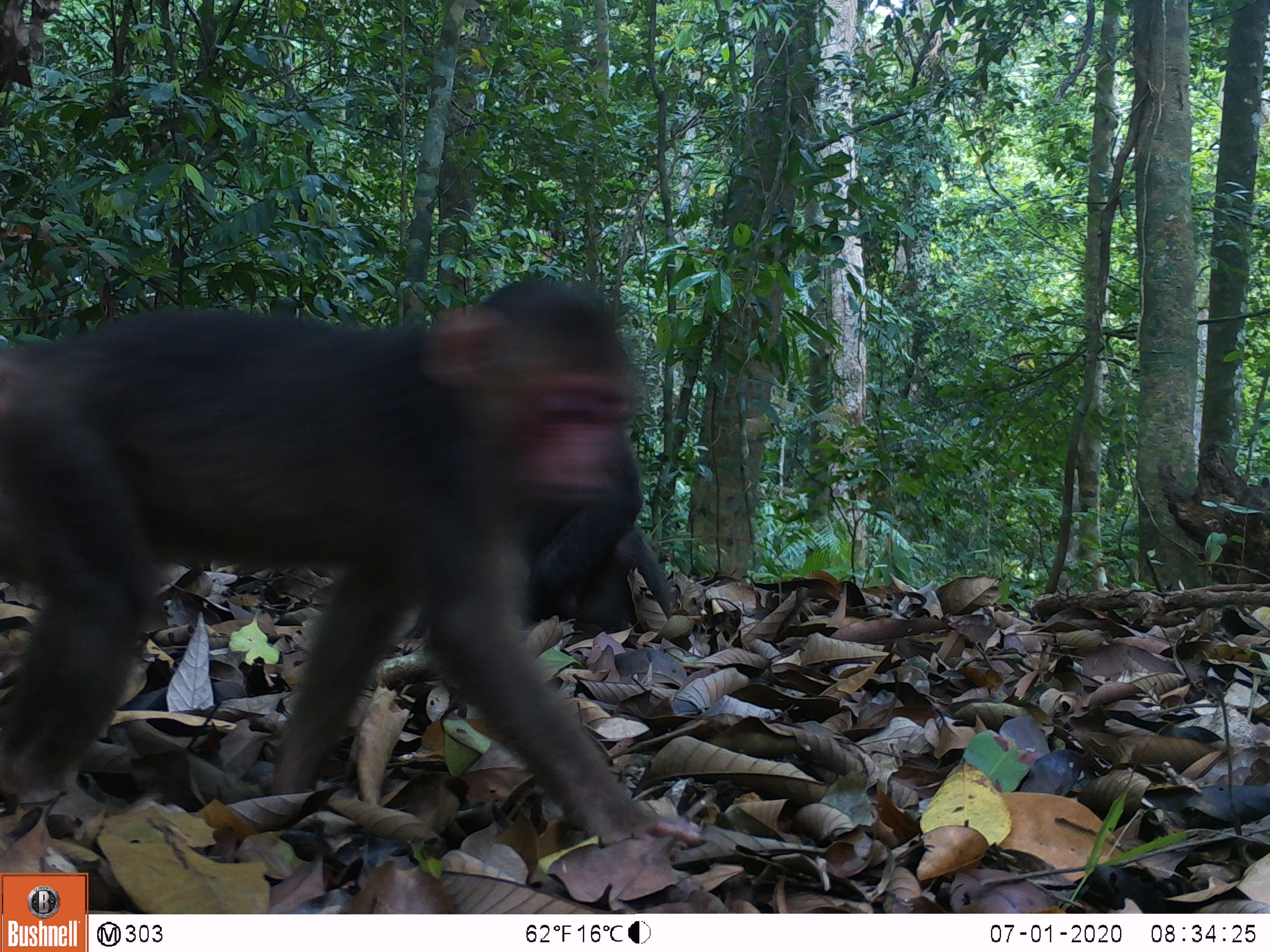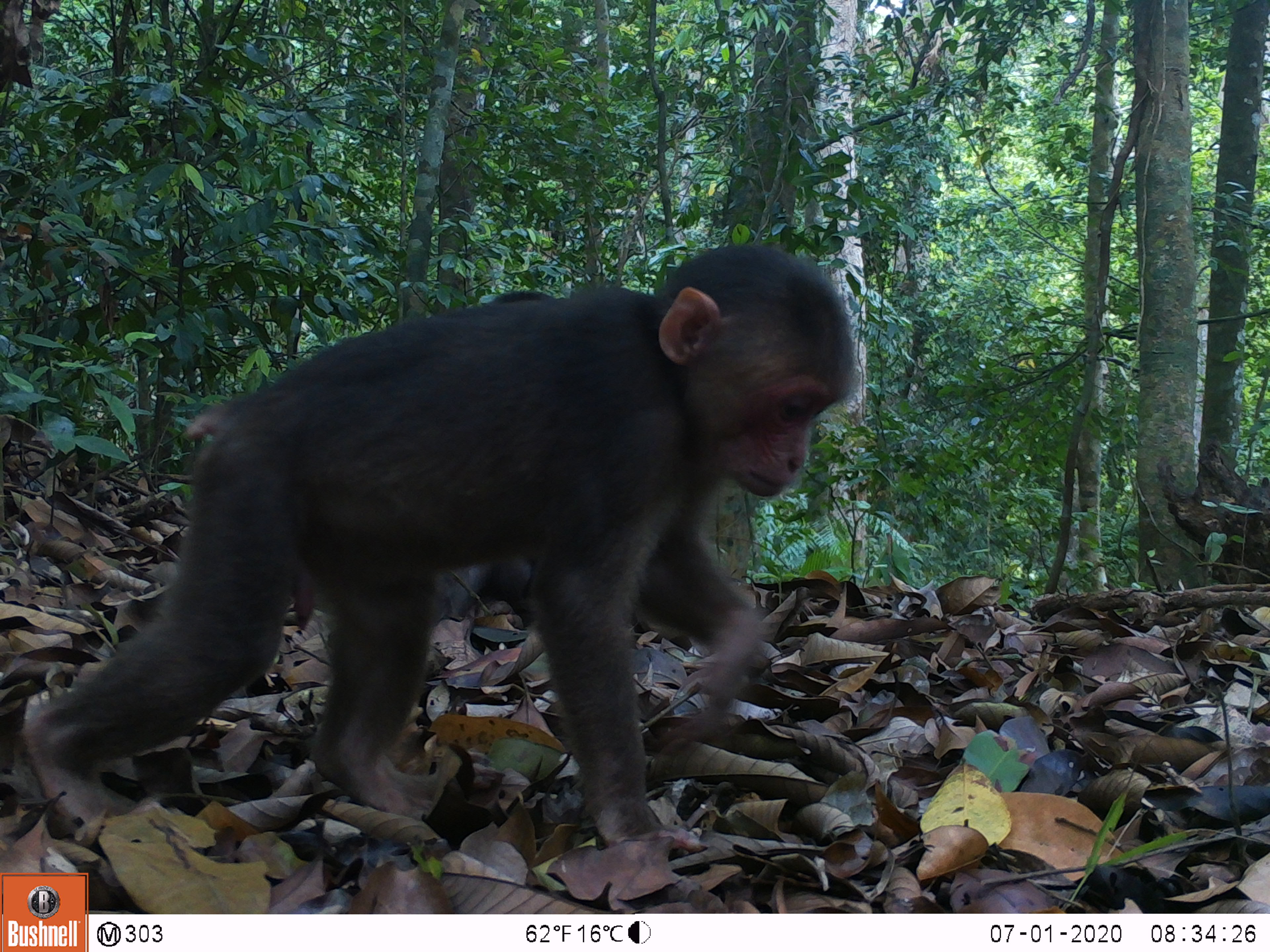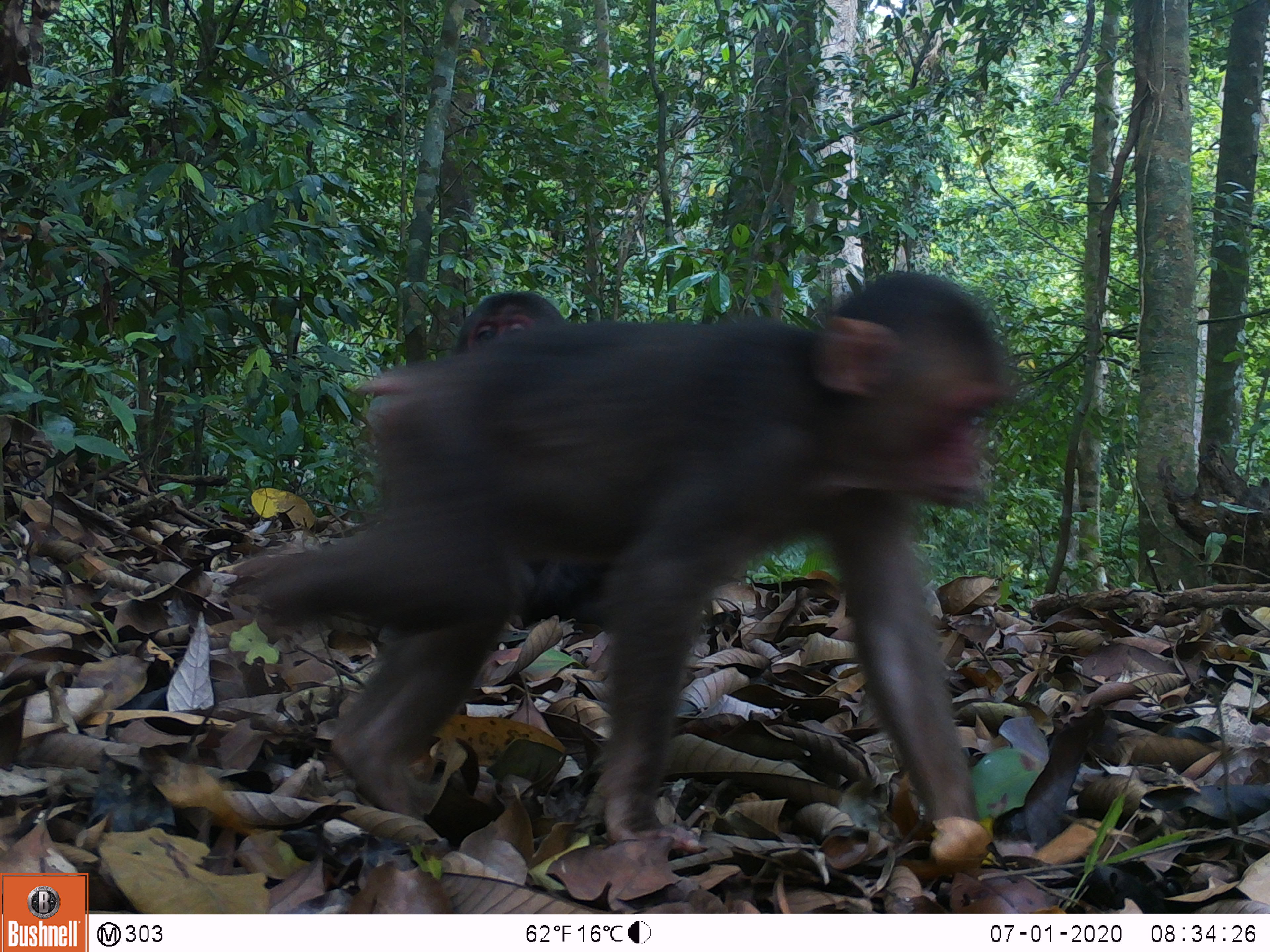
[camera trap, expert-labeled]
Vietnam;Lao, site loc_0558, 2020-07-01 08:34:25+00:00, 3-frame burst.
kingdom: Animalia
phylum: Chordata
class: Mammalia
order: Primates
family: Cercopithecidae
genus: Macaca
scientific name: Macaca arctoides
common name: stump-tailed macaque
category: stump tailed macaque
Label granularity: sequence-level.